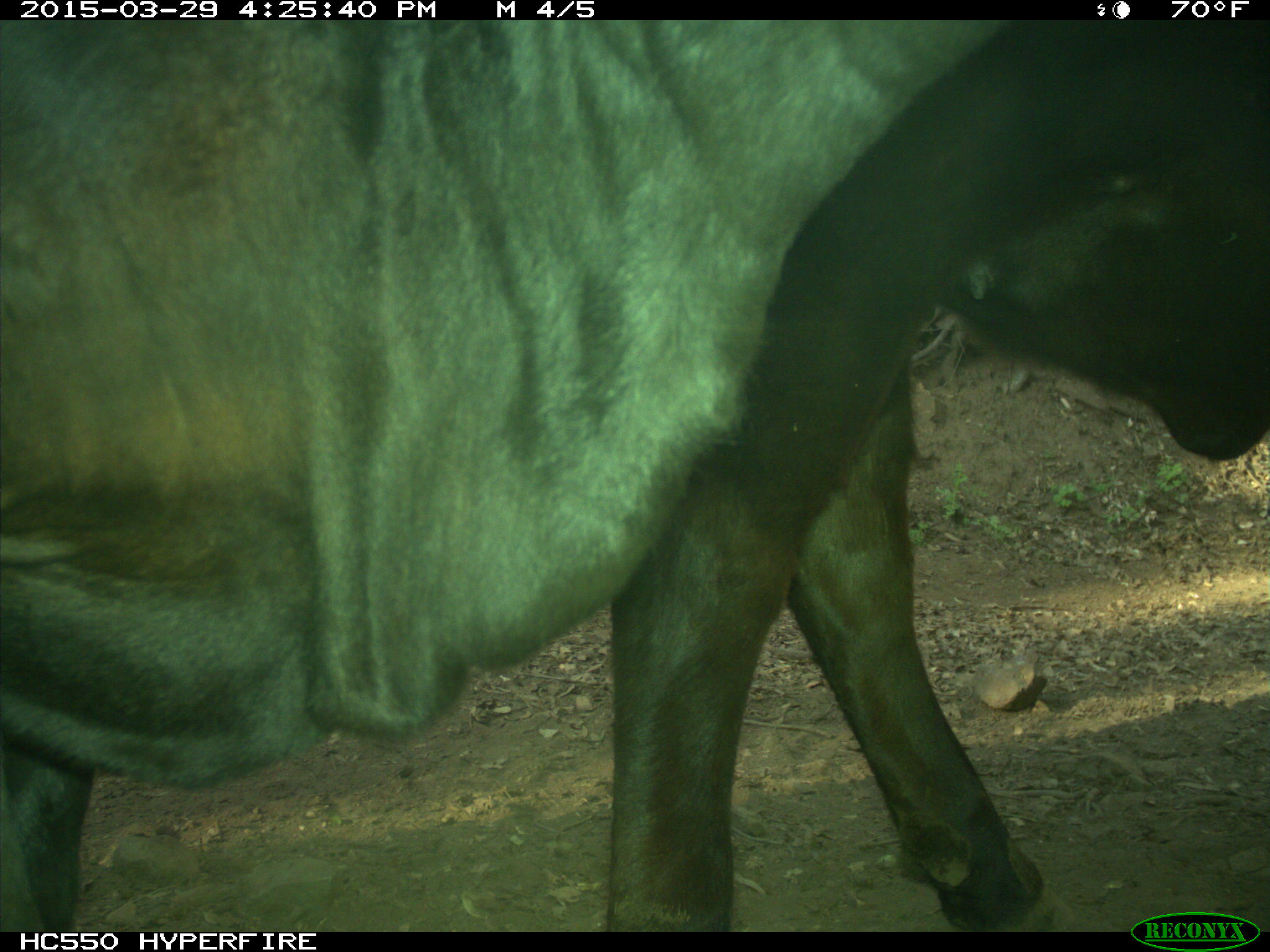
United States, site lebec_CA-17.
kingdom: Animalia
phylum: Chordata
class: Mammalia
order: Artiodactyla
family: Bovidae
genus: Bos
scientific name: Bos taurus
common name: domestic cow